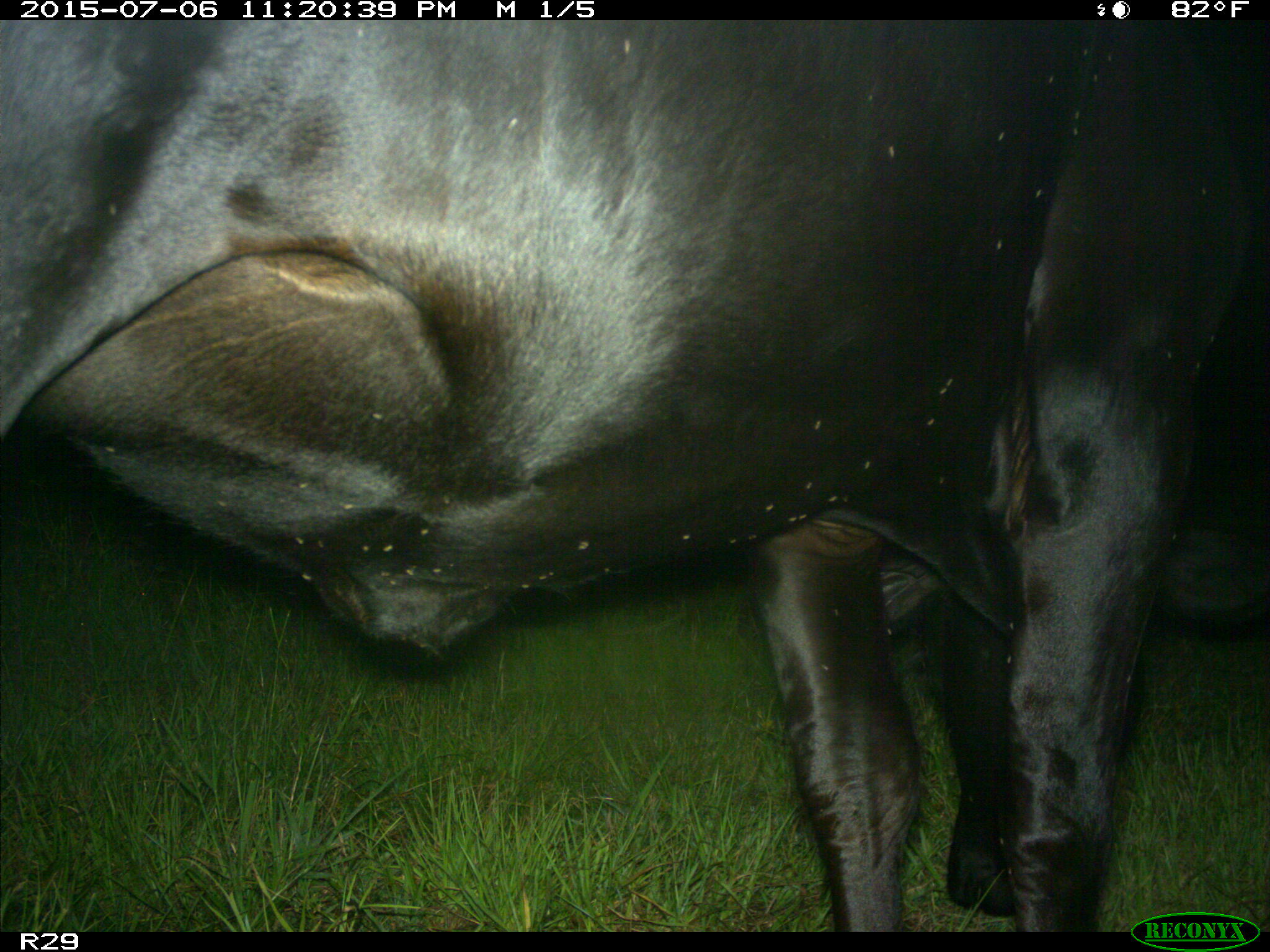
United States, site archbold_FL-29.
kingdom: Animalia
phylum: Chordata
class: Mammalia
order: Artiodactyla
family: Bovidae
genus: Bos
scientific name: Bos taurus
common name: domestic cow